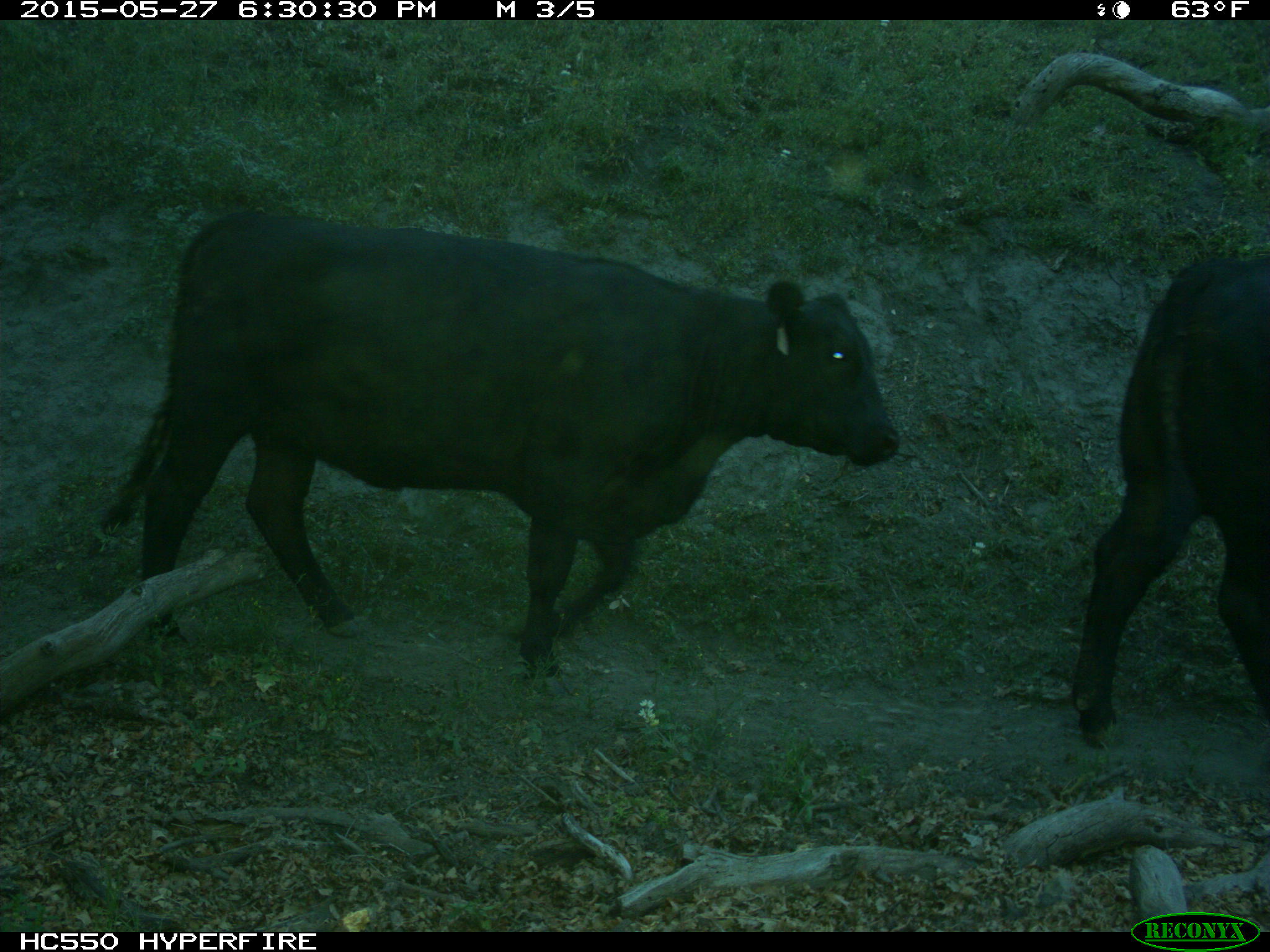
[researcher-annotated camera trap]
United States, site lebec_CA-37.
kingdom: Animalia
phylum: Chordata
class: Mammalia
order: Artiodactyla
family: Bovidae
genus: Bos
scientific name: Bos taurus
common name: domestic cow